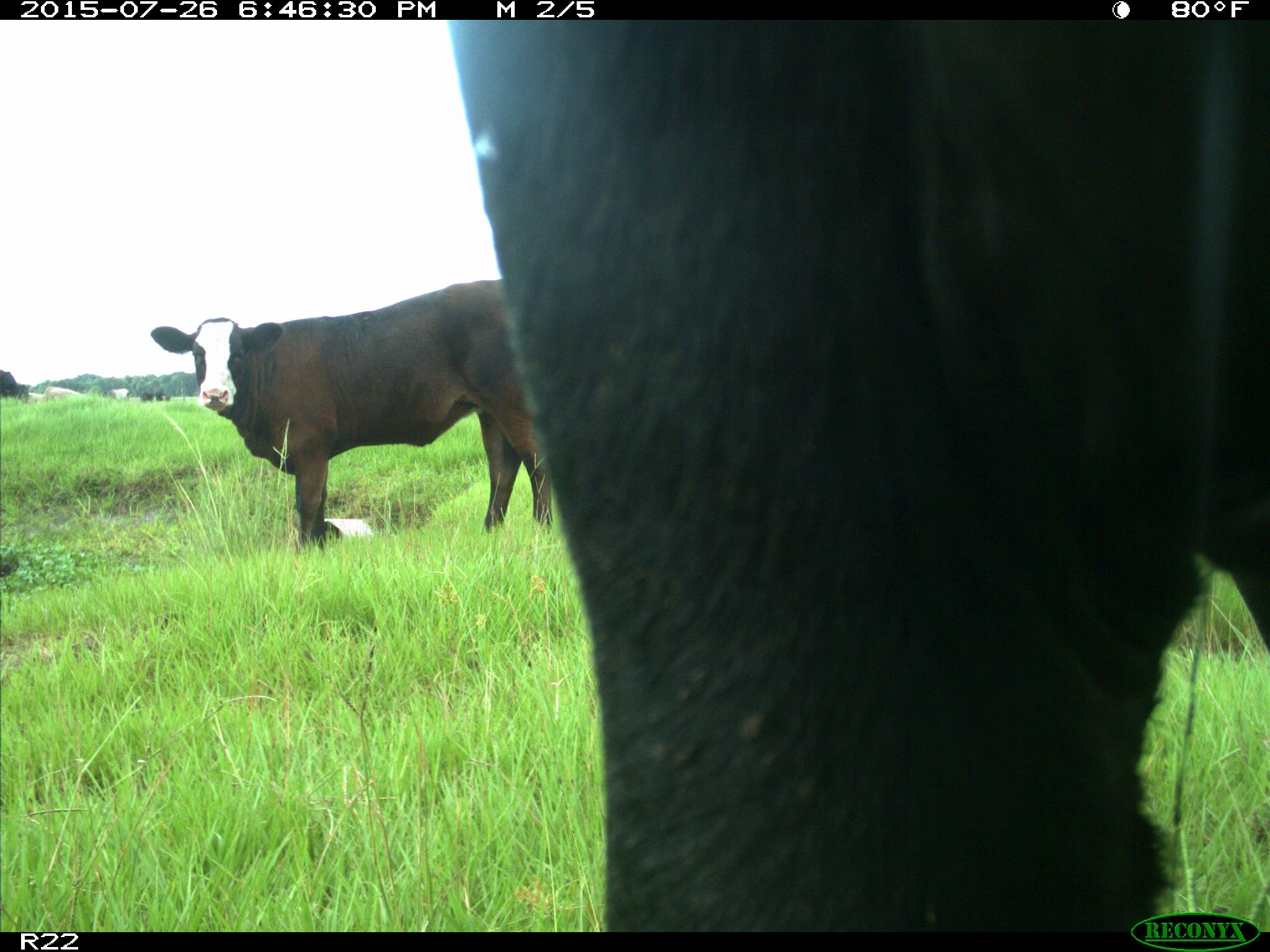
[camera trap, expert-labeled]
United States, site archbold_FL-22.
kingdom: Animalia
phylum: Chordata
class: Mammalia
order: Artiodactyla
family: Bovidae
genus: Bos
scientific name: Bos taurus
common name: domestic cow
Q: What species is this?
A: Bos taurus (domestic cow).